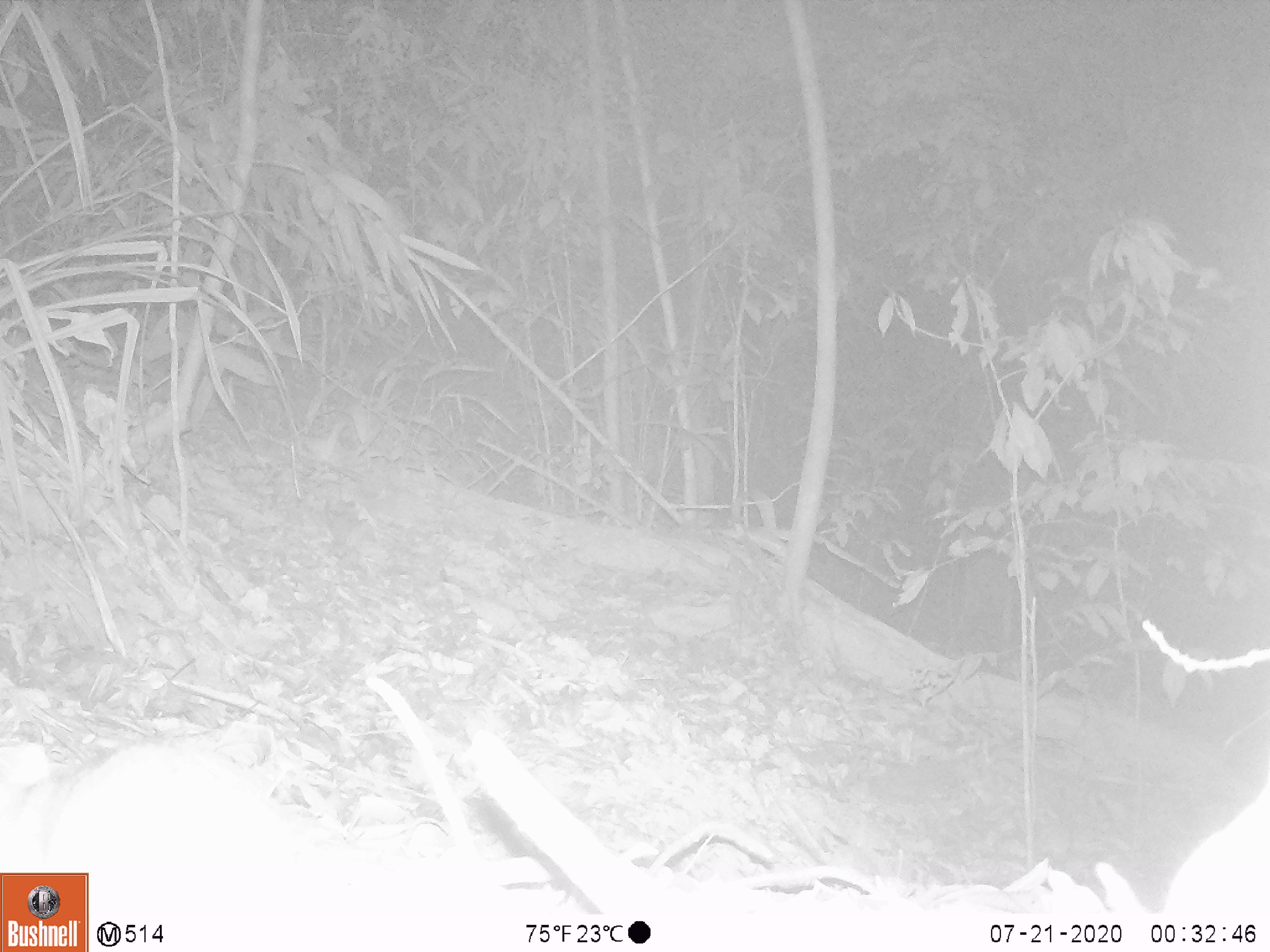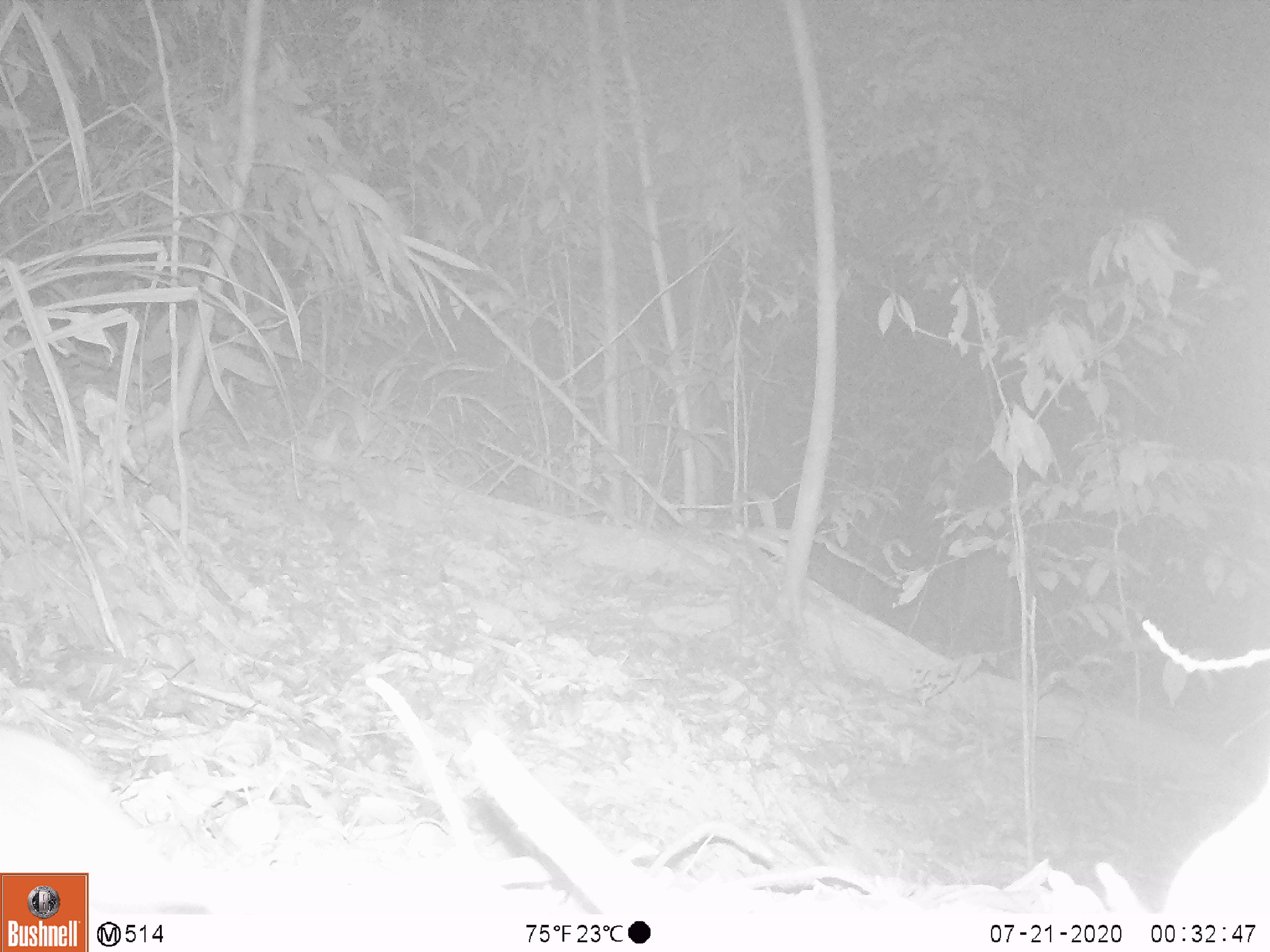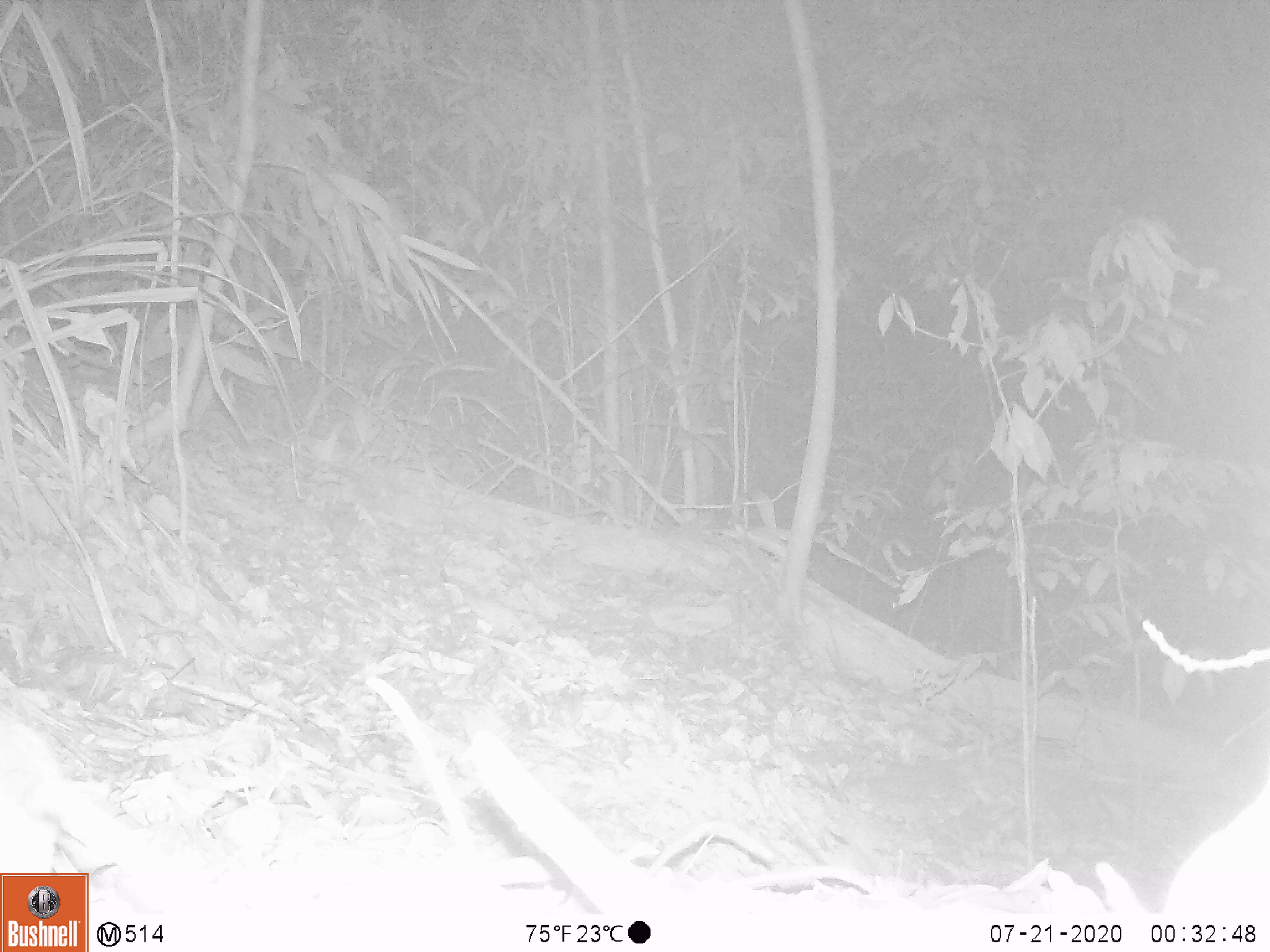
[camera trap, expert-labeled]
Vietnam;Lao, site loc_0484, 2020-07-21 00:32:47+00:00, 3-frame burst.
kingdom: Animalia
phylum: Chordata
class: Mammalia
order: Rodentia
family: Muridae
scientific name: Muridae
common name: old-world mice and rats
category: unidentified murid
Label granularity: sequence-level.